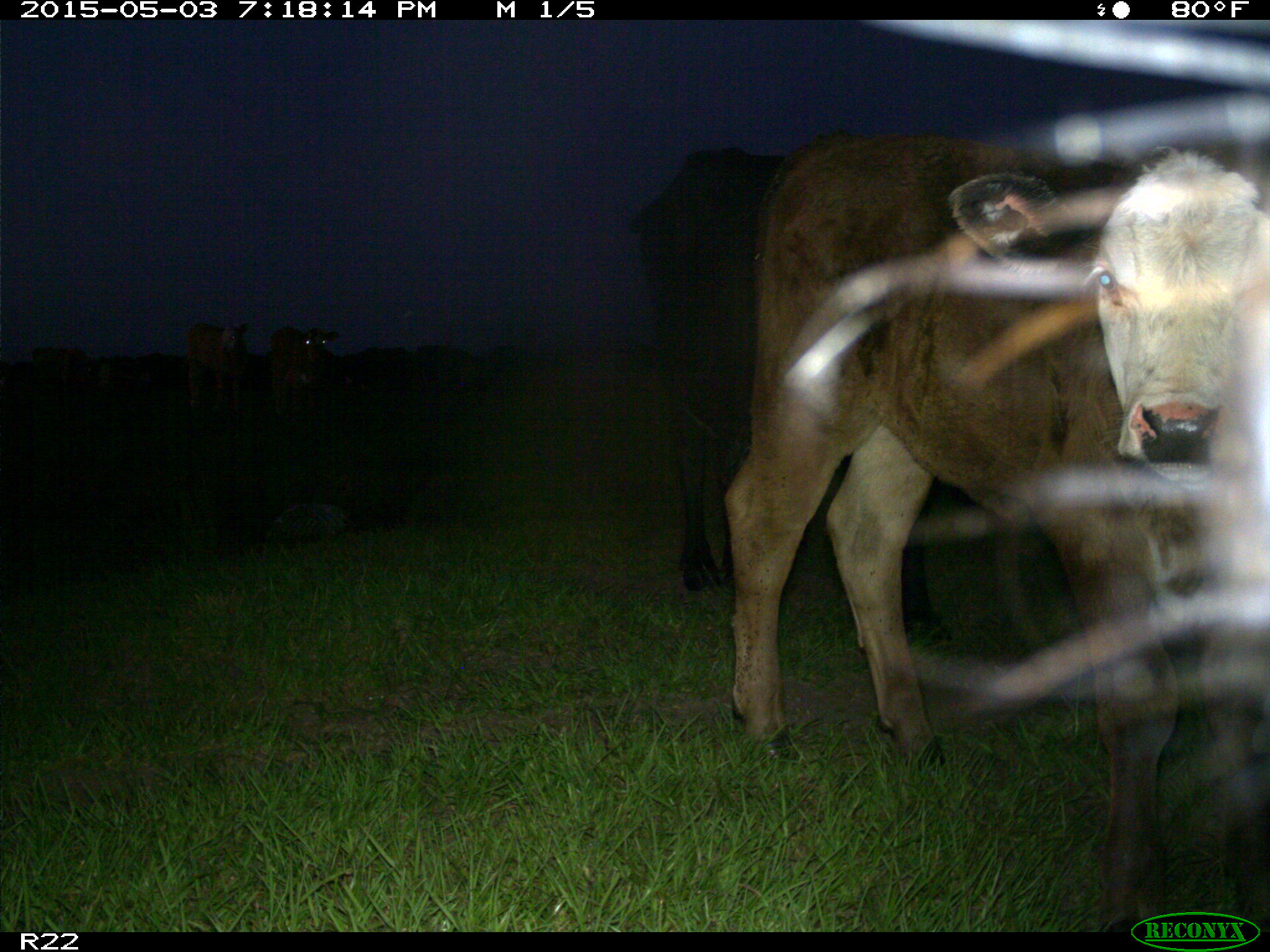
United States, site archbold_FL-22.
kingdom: Animalia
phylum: Chordata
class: Mammalia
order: Artiodactyla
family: Bovidae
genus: Bos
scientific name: Bos taurus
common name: domestic cow